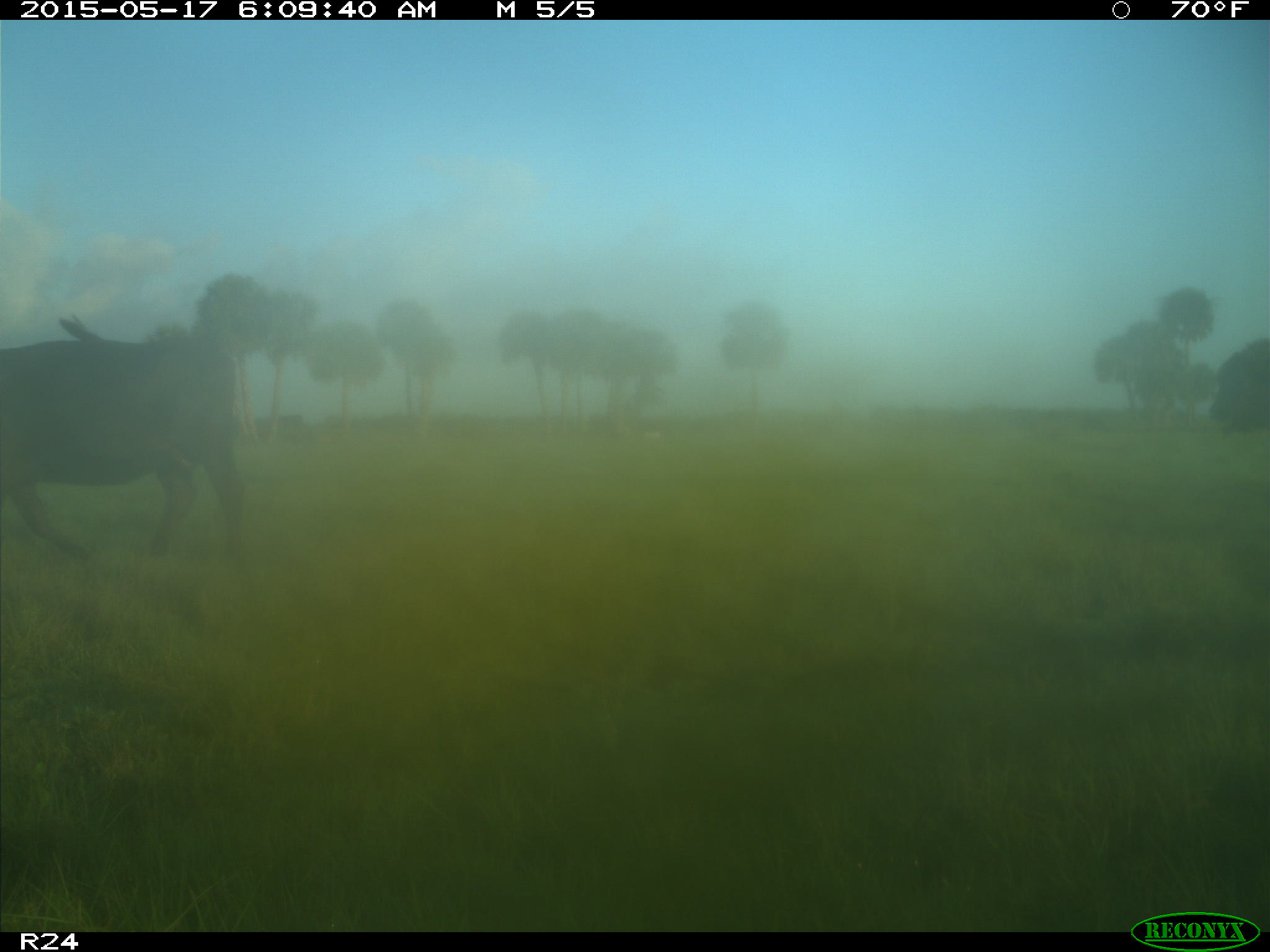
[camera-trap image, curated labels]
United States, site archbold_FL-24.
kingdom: Animalia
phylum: Chordata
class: Mammalia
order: Artiodactyla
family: Bovidae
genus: Bos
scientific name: Bos taurus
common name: domestic cow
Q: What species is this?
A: Bos taurus (domestic cow).